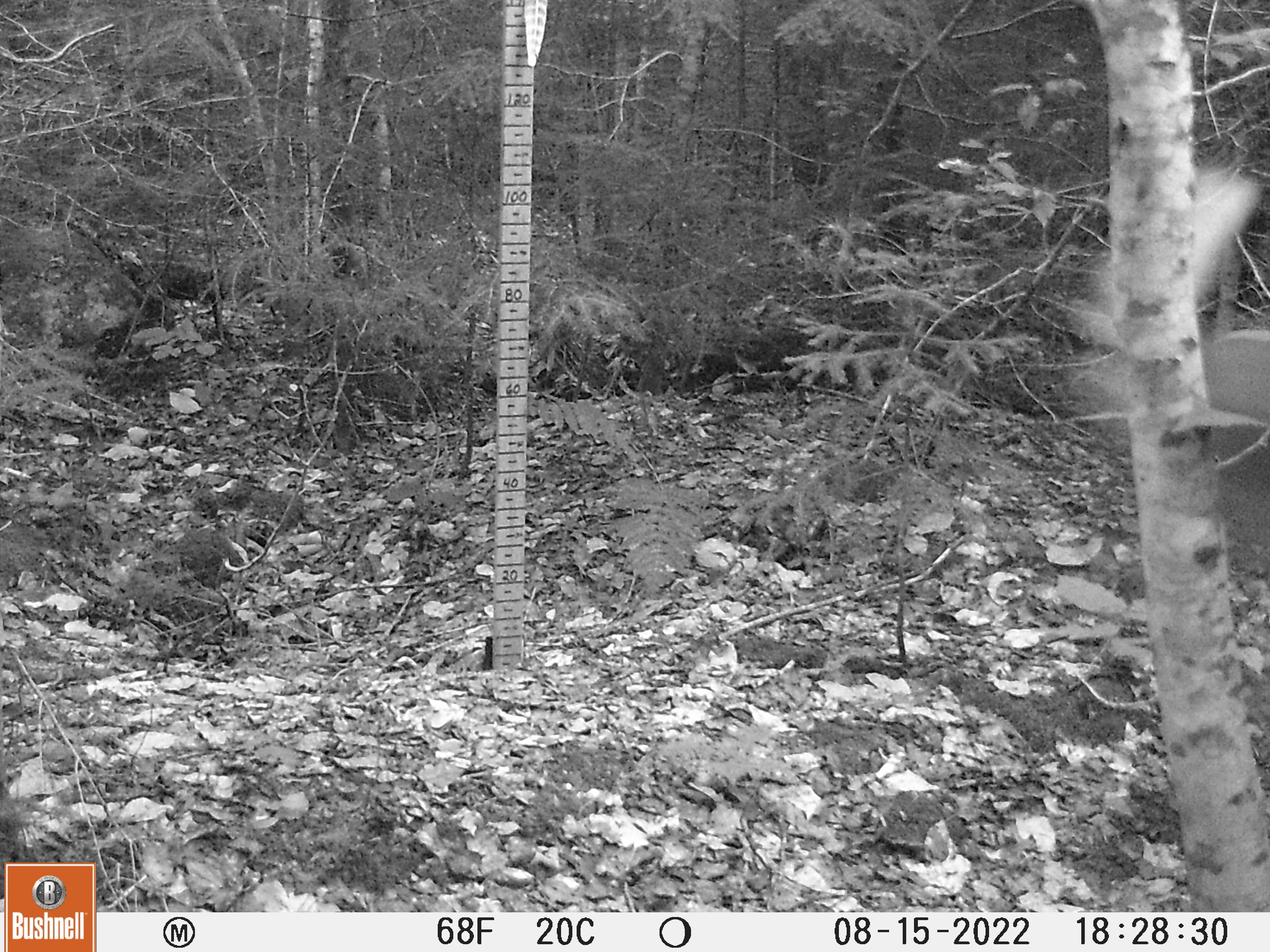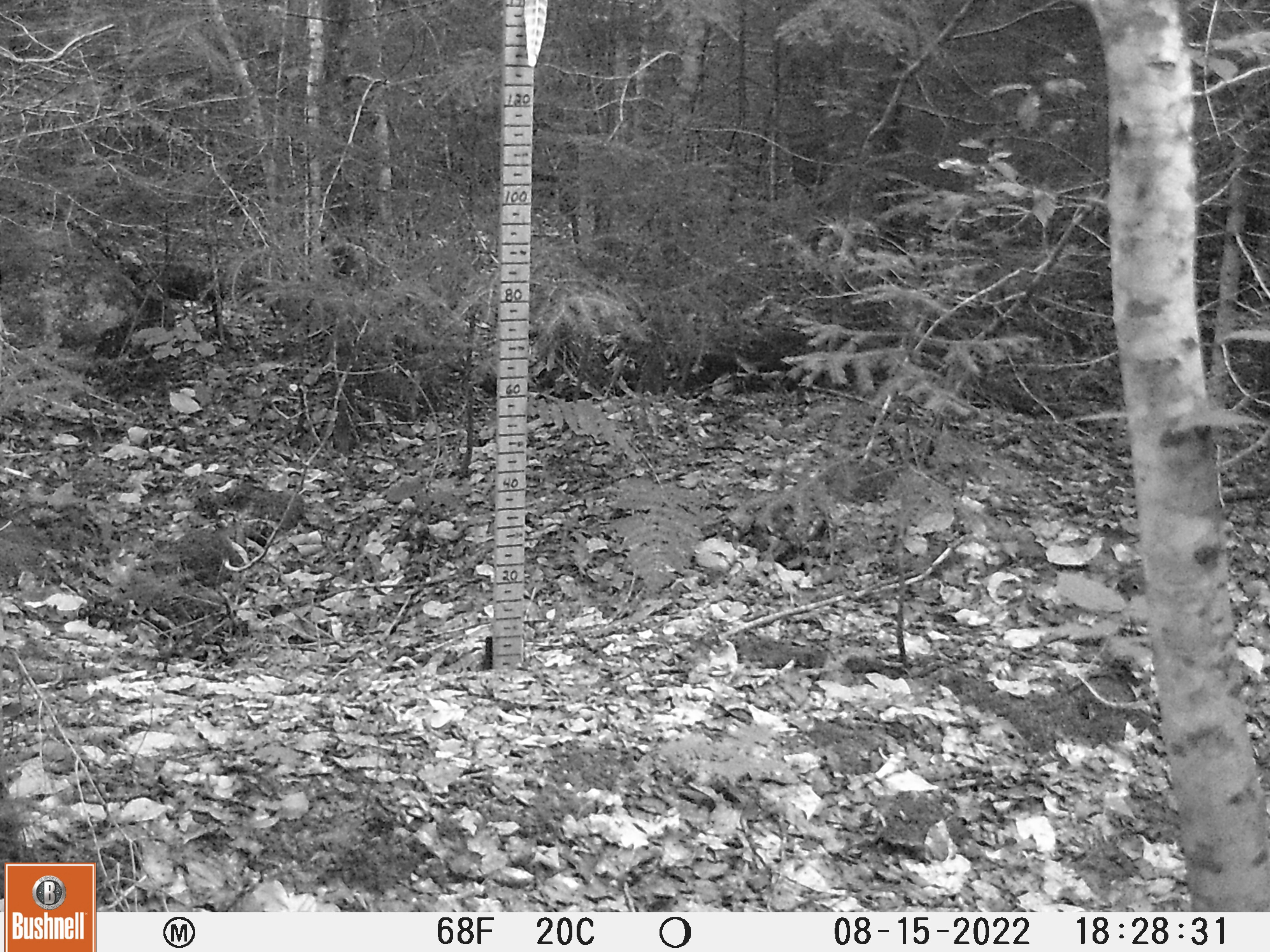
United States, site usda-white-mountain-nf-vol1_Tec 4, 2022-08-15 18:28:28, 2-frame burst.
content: unidentified animal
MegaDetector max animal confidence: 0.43